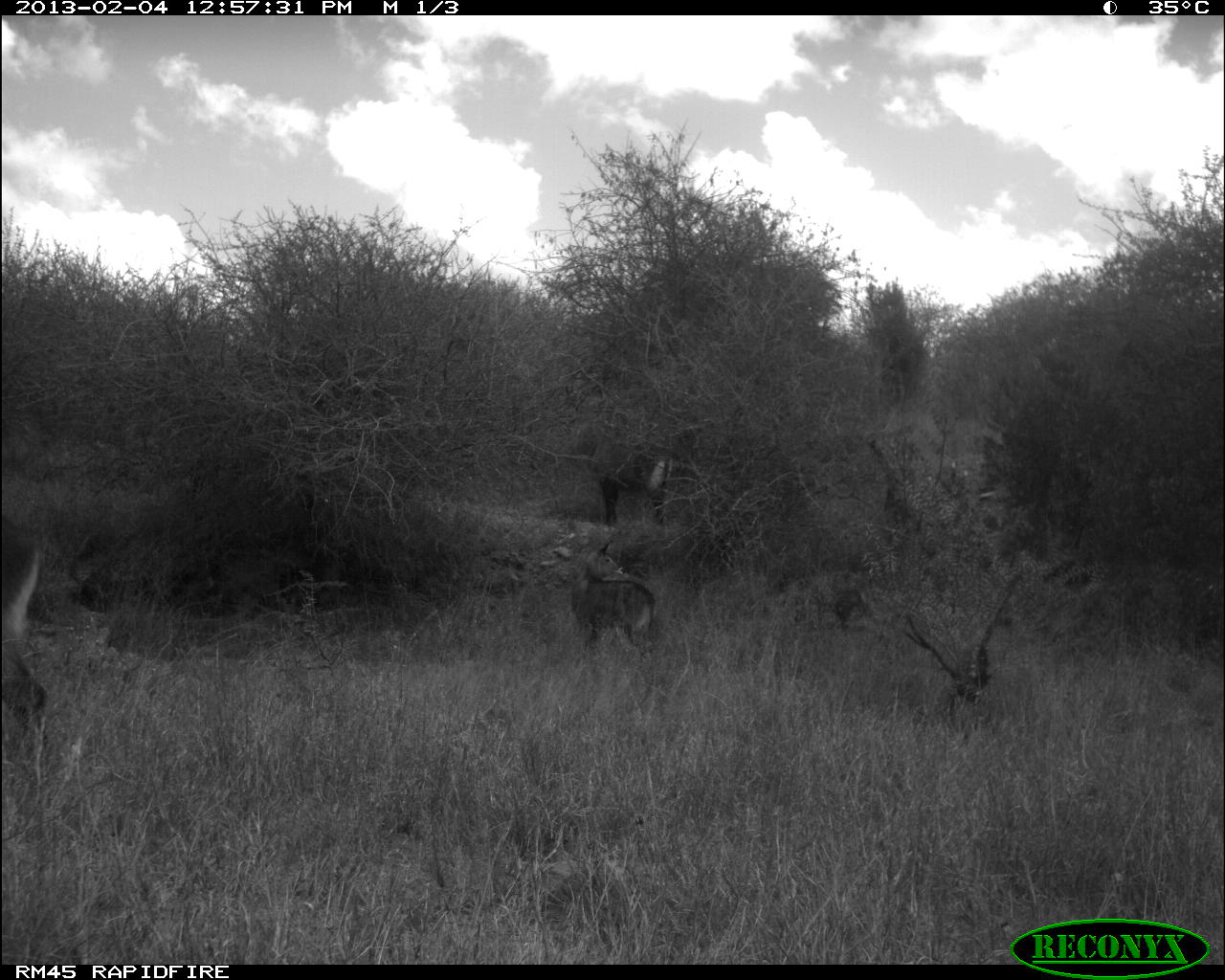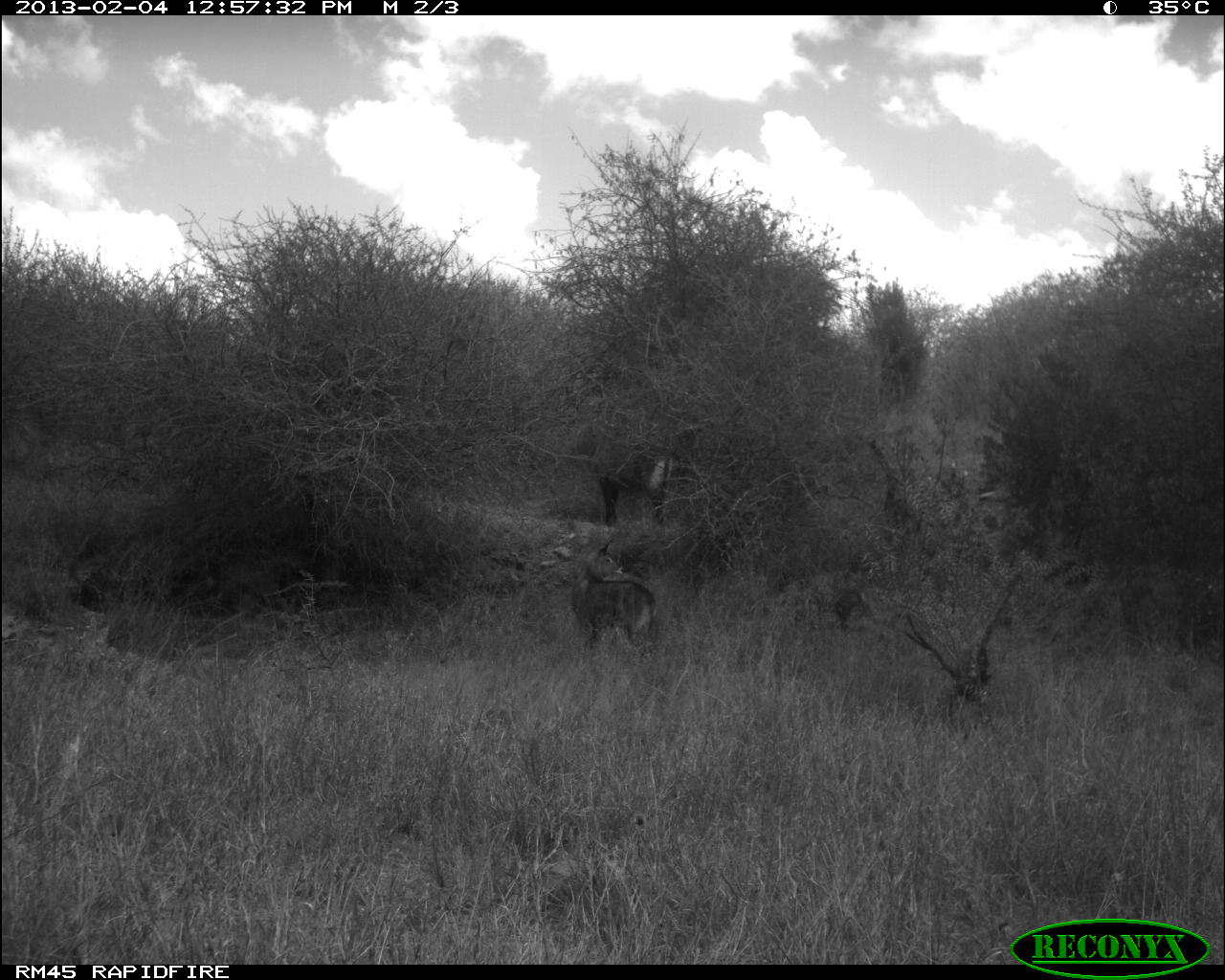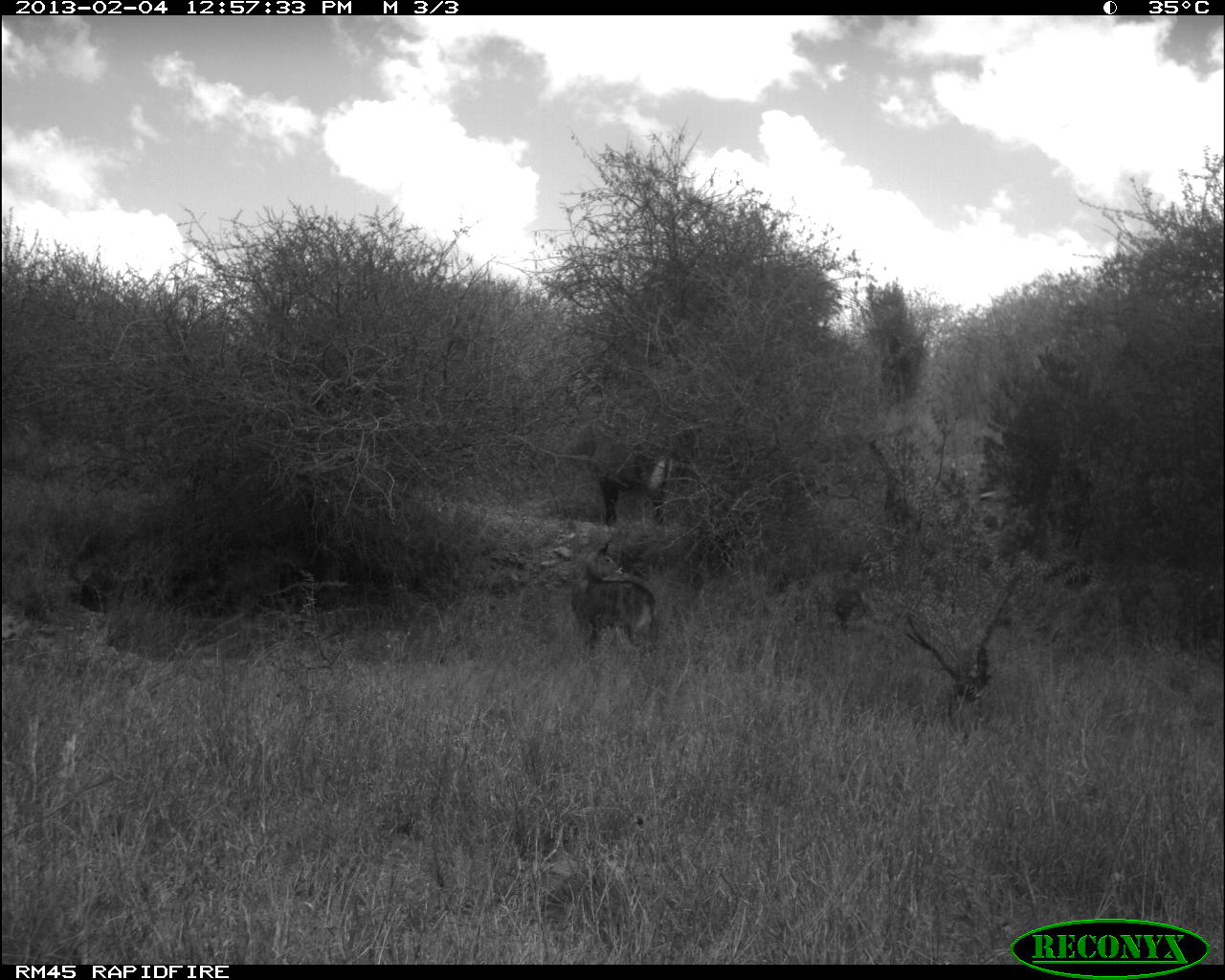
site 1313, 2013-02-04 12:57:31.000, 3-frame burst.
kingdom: Animalia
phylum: Chordata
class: Mammalia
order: Artiodactyla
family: Bovidae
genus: Kobus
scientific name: Kobus ellipsiprymnus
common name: waterbuck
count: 3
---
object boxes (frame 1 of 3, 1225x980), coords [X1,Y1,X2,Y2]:
kobus ellipsiprymnus: [0,512,52,769]; [571,416,675,528]; [571,539,660,666]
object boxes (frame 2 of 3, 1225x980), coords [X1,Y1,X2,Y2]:
kobus ellipsiprymnus: [569,421,678,532]; [571,533,666,659]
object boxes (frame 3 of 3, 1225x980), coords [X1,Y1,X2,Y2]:
kobus ellipsiprymnus: [567,419,682,537]; [569,535,658,661]